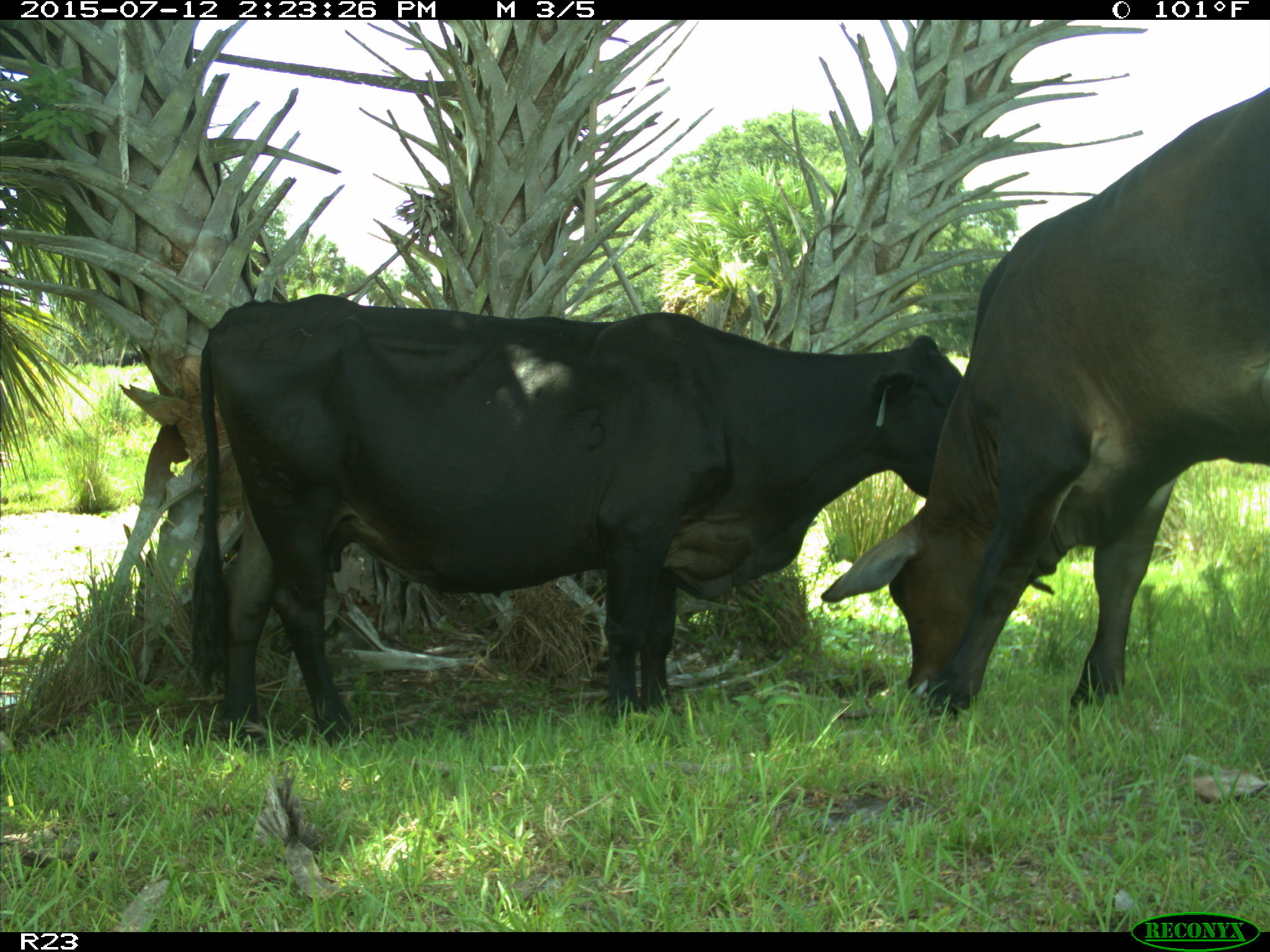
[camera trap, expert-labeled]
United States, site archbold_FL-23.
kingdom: Animalia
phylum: Chordata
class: Mammalia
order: Artiodactyla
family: Bovidae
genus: Bos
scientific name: Bos taurus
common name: domestic cow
Bos taurus (domestic cow).